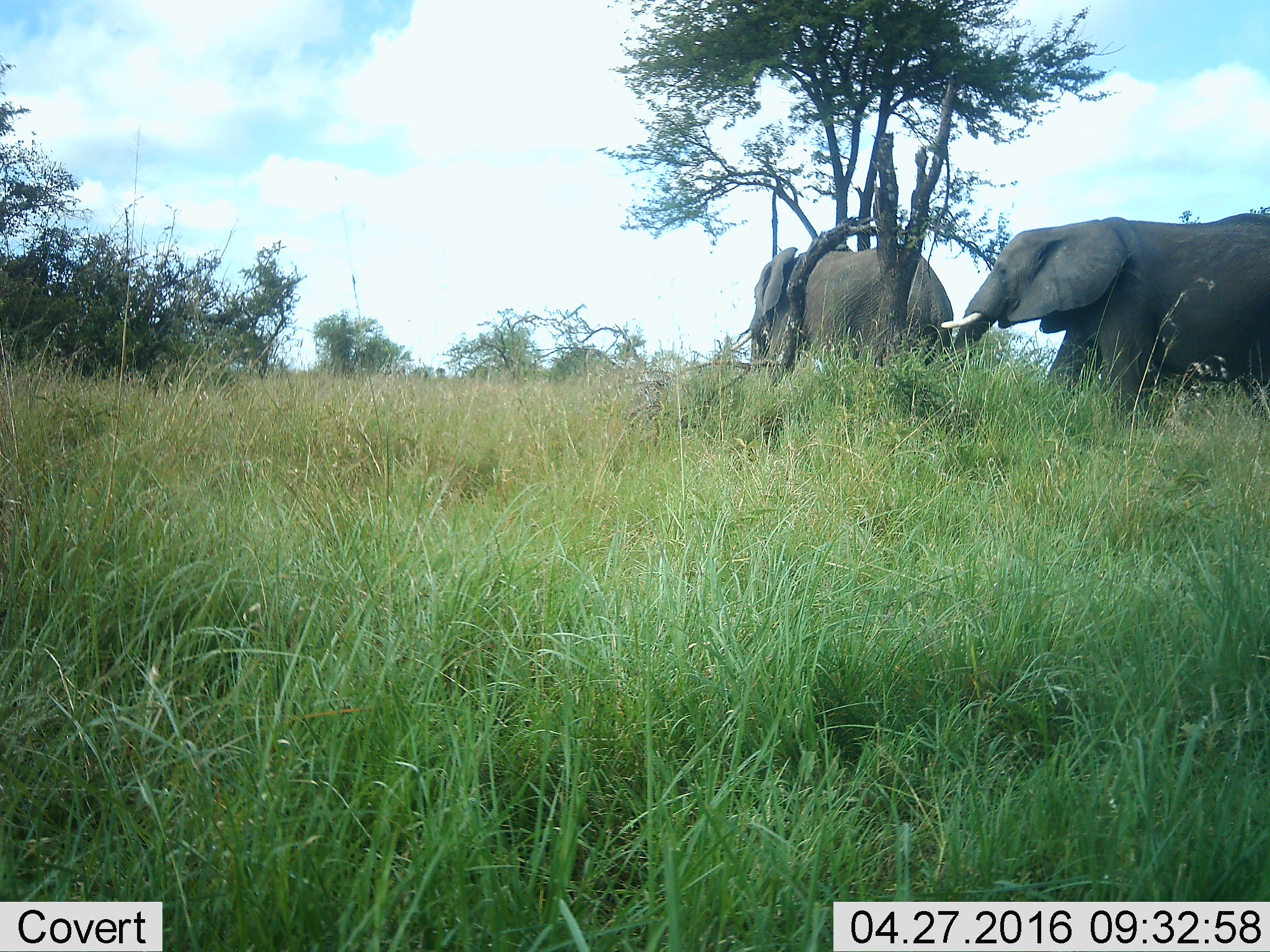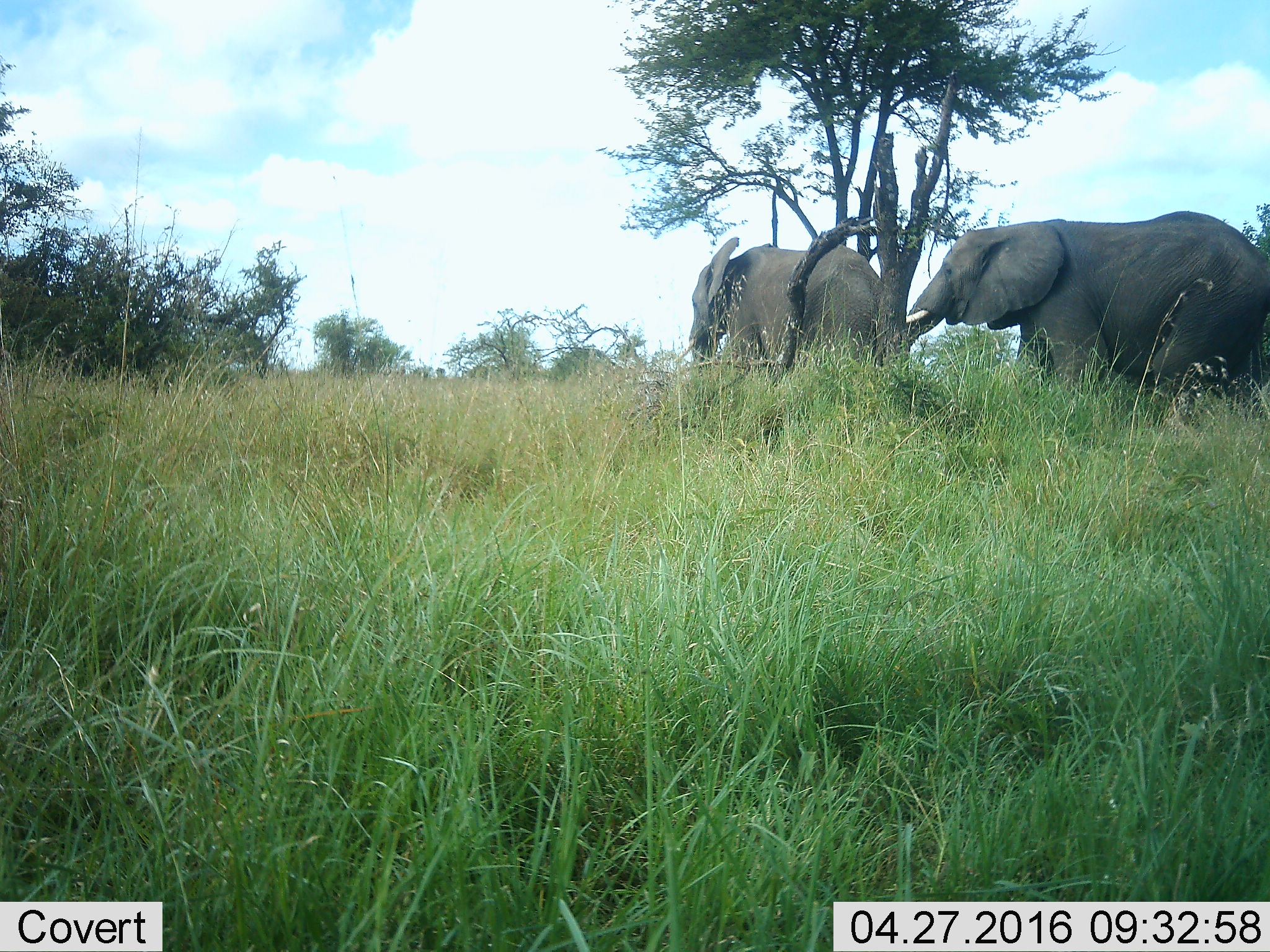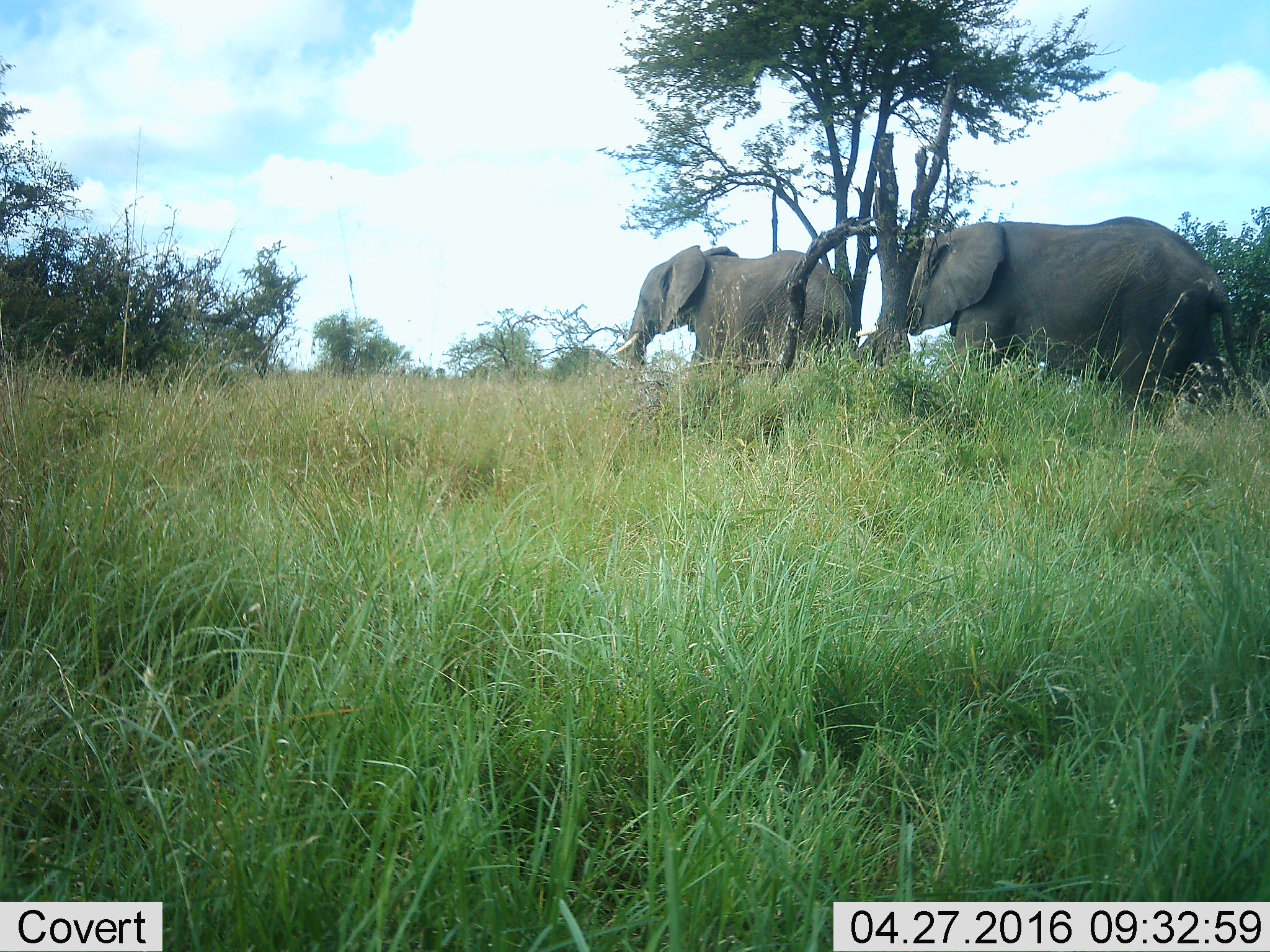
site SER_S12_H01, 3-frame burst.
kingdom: Animalia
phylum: Chordata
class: Mammalia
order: Proboscidea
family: Elephantidae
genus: Loxodonta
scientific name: Loxodonta africana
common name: african bush elephant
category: elephant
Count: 2.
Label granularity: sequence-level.